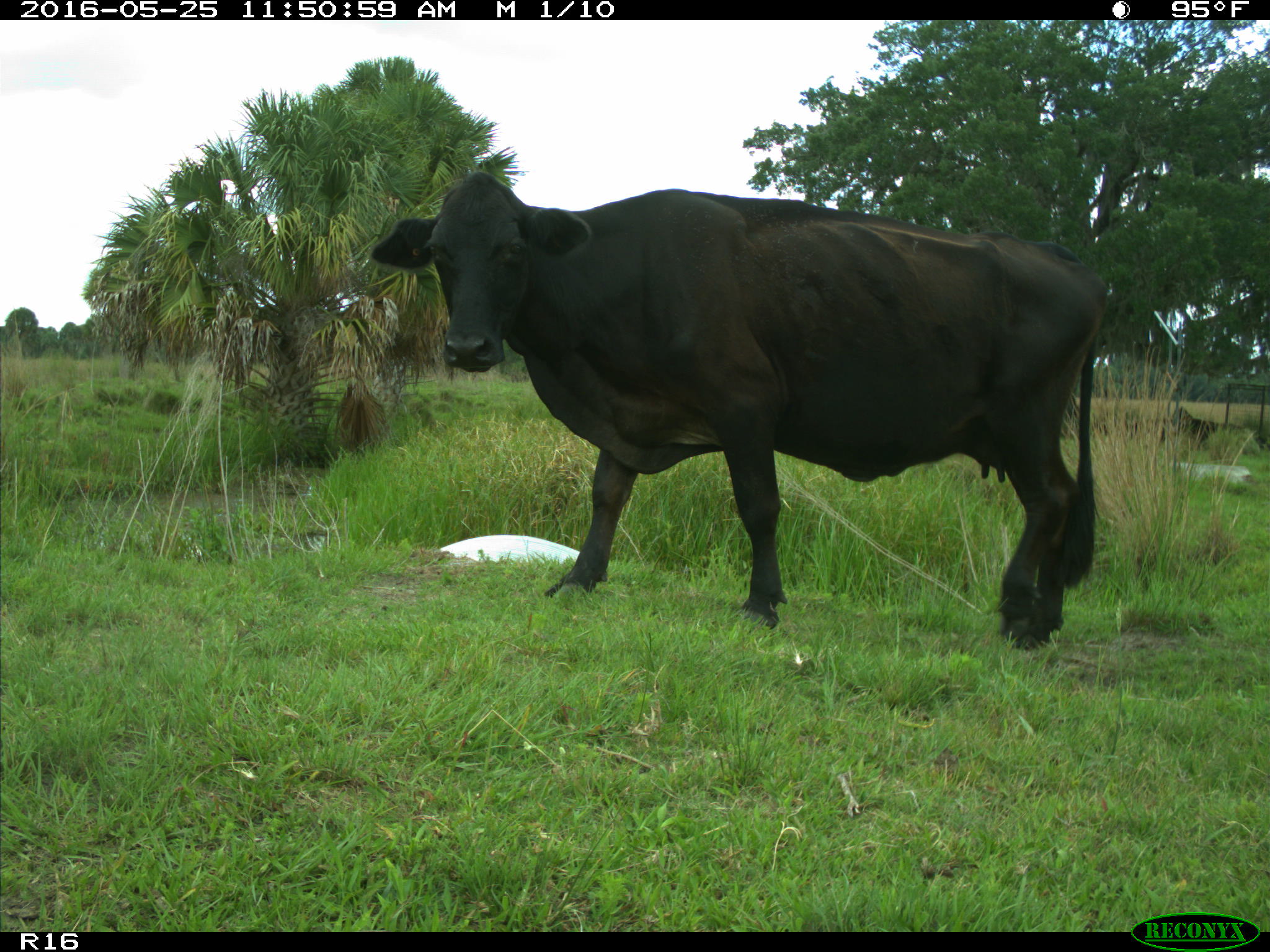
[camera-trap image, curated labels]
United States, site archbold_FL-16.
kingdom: Animalia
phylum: Chordata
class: Mammalia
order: Artiodactyla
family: Bovidae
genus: Bos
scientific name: Bos taurus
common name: domestic cow